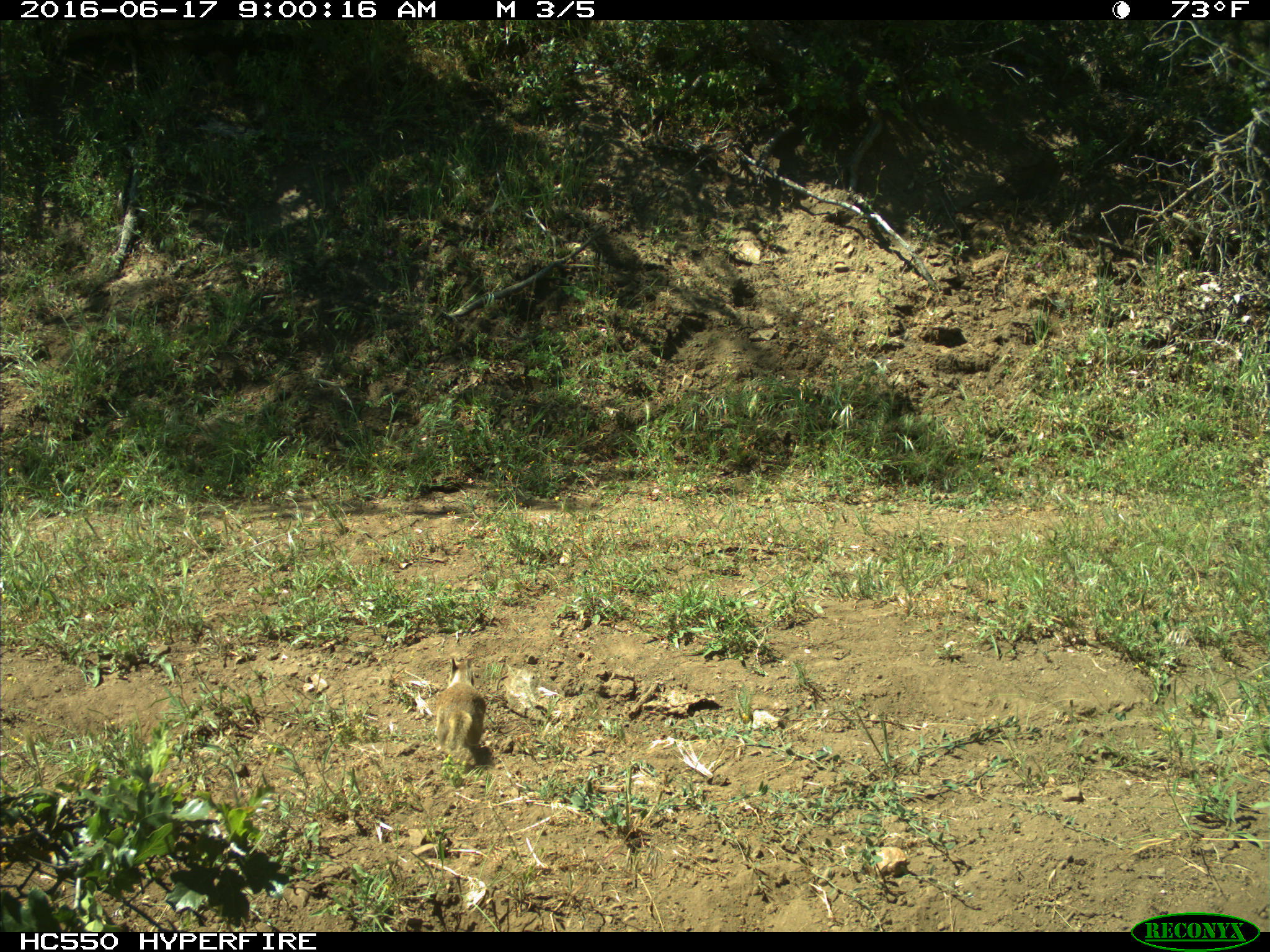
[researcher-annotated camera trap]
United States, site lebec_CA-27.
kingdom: Animalia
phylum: Chordata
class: Mammalia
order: Rodentia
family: Sciuridae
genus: Otospermophilus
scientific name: Otospermophilus beecheyi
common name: california ground squirrel